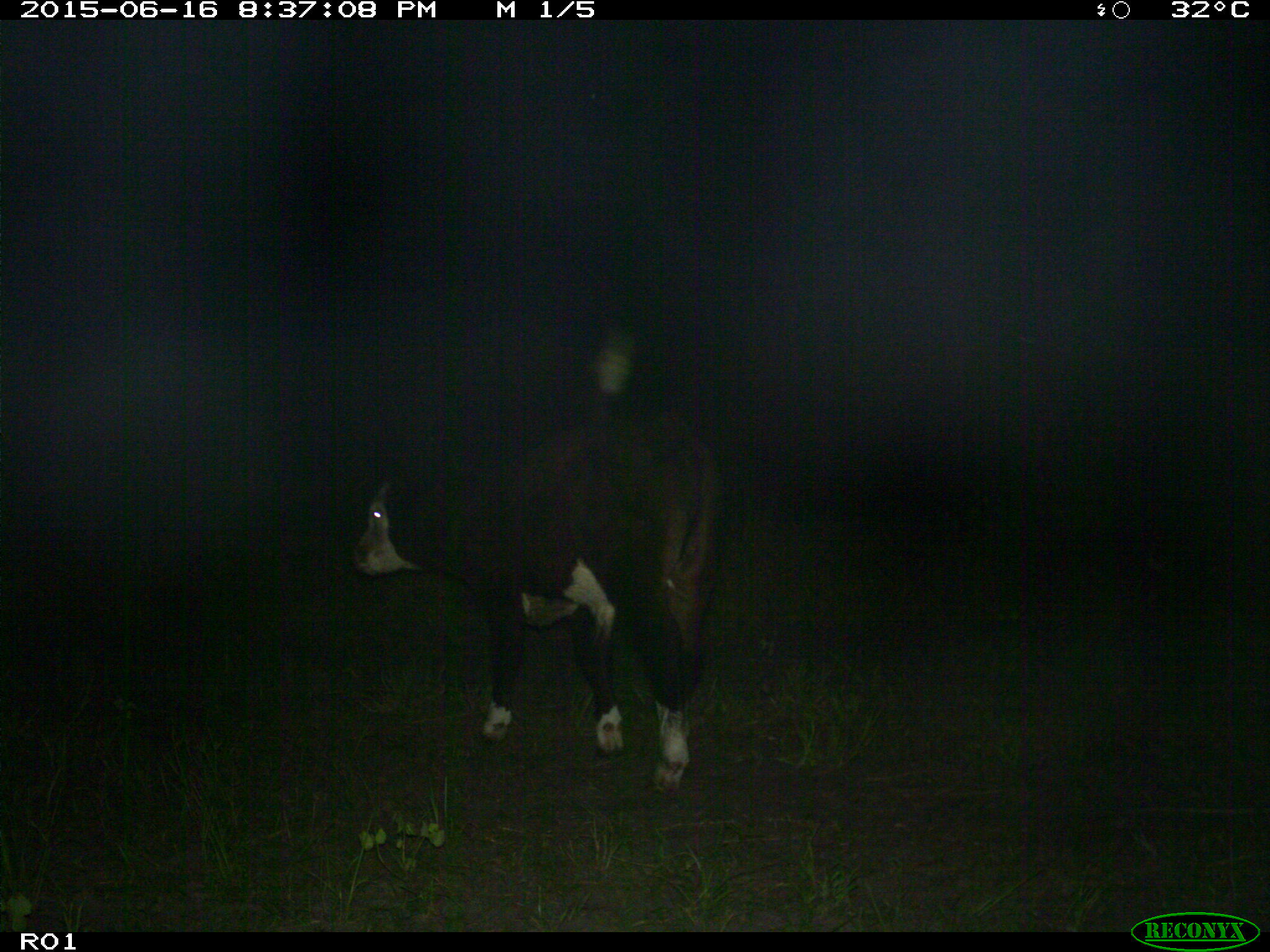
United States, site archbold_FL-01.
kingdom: Animalia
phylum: Chordata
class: Mammalia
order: Artiodactyla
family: Bovidae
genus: Bos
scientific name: Bos taurus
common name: domestic cow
Bos taurus (domestic cow).